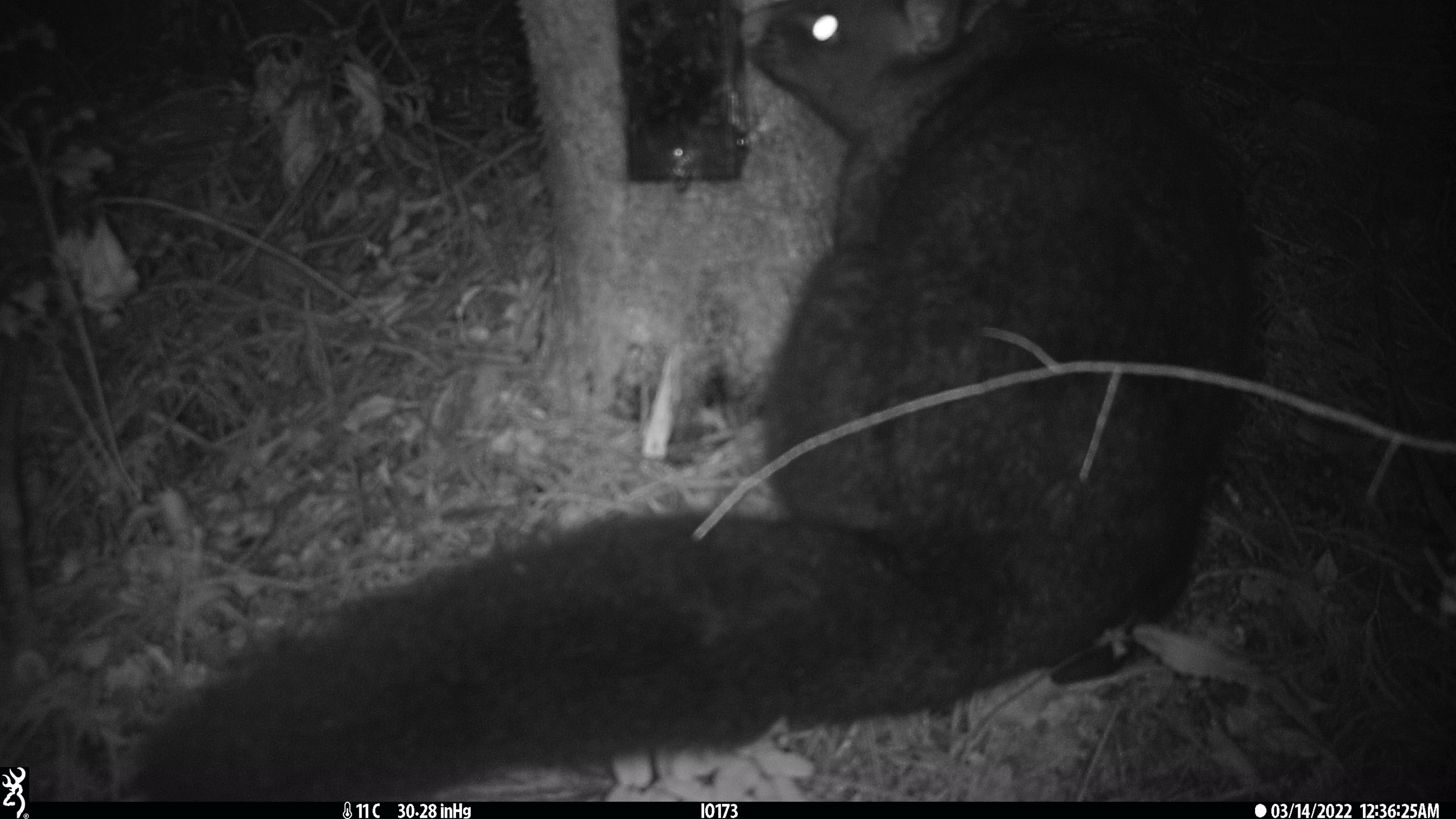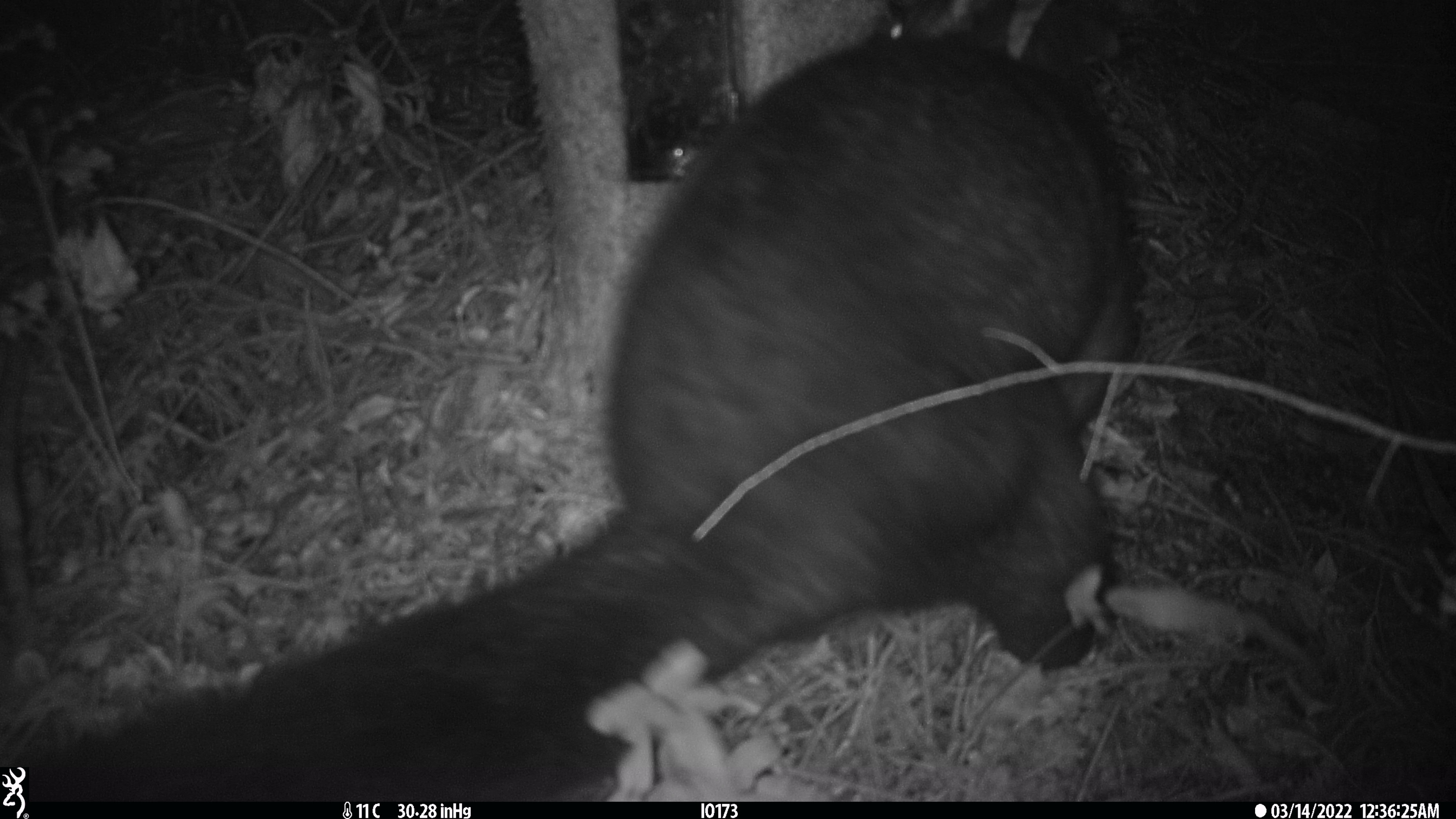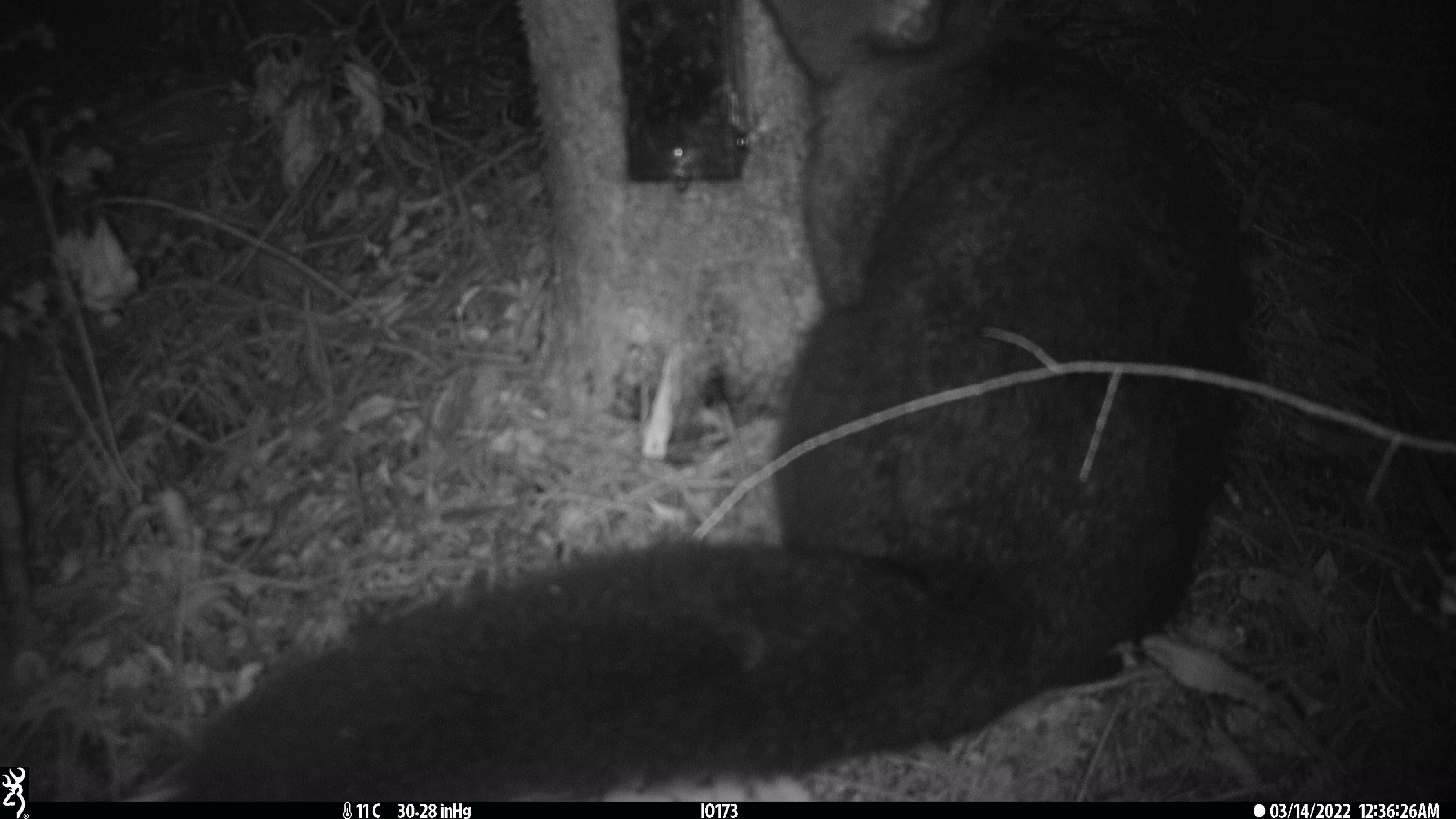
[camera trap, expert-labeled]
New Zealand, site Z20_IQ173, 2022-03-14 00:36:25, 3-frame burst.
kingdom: Animalia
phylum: Chordata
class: Mammalia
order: Diprotodontia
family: Phalangeridae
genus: Trichosurus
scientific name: Trichosurus vulpecula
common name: common brushtail possum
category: possum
Possum (common brushtail possum) (Trichosurus vulpecula).